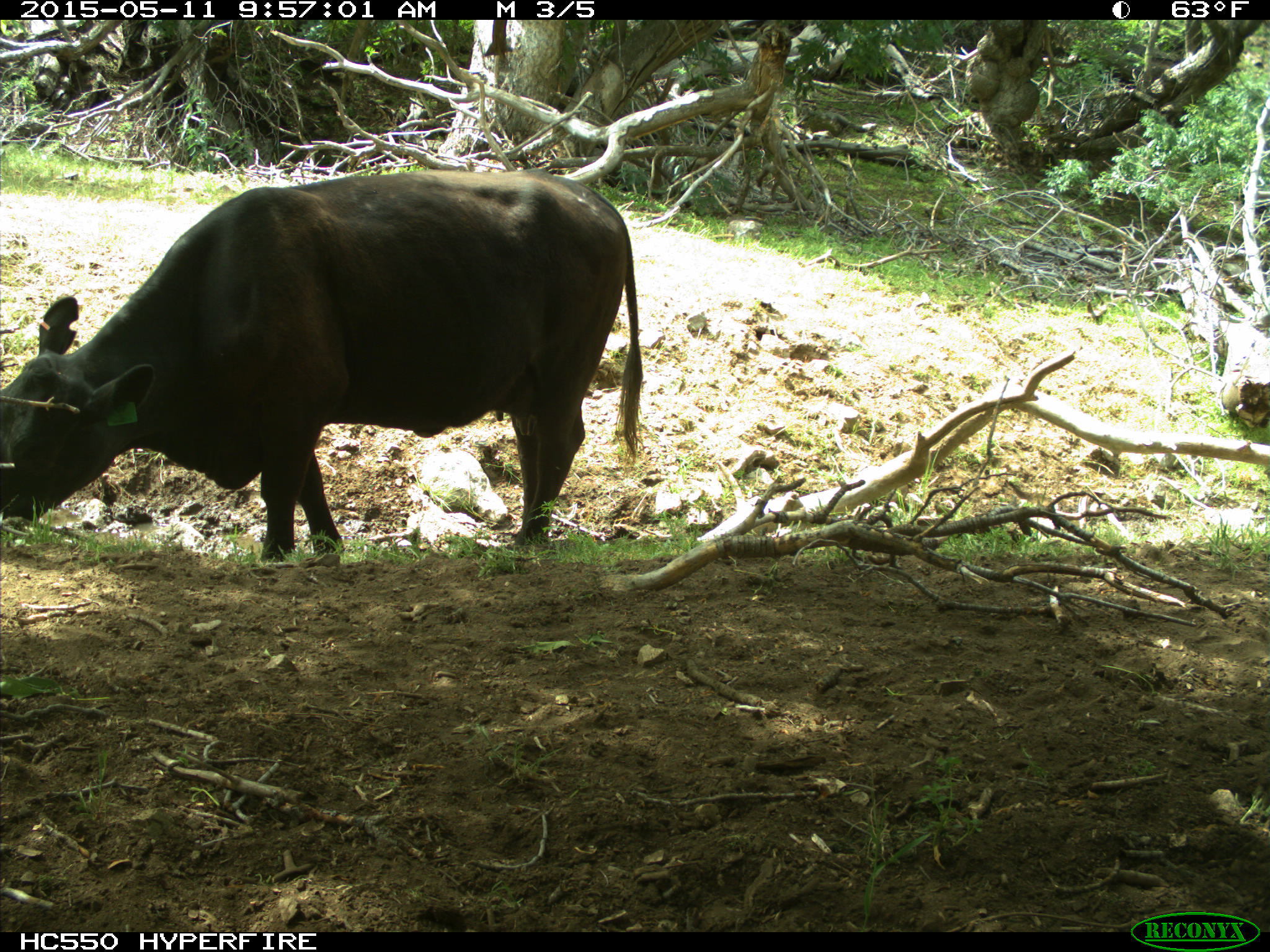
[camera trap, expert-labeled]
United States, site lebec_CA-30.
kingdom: Animalia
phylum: Chordata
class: Mammalia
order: Artiodactyla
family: Bovidae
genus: Bos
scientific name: Bos taurus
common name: domestic cow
Bos taurus (domestic cow).